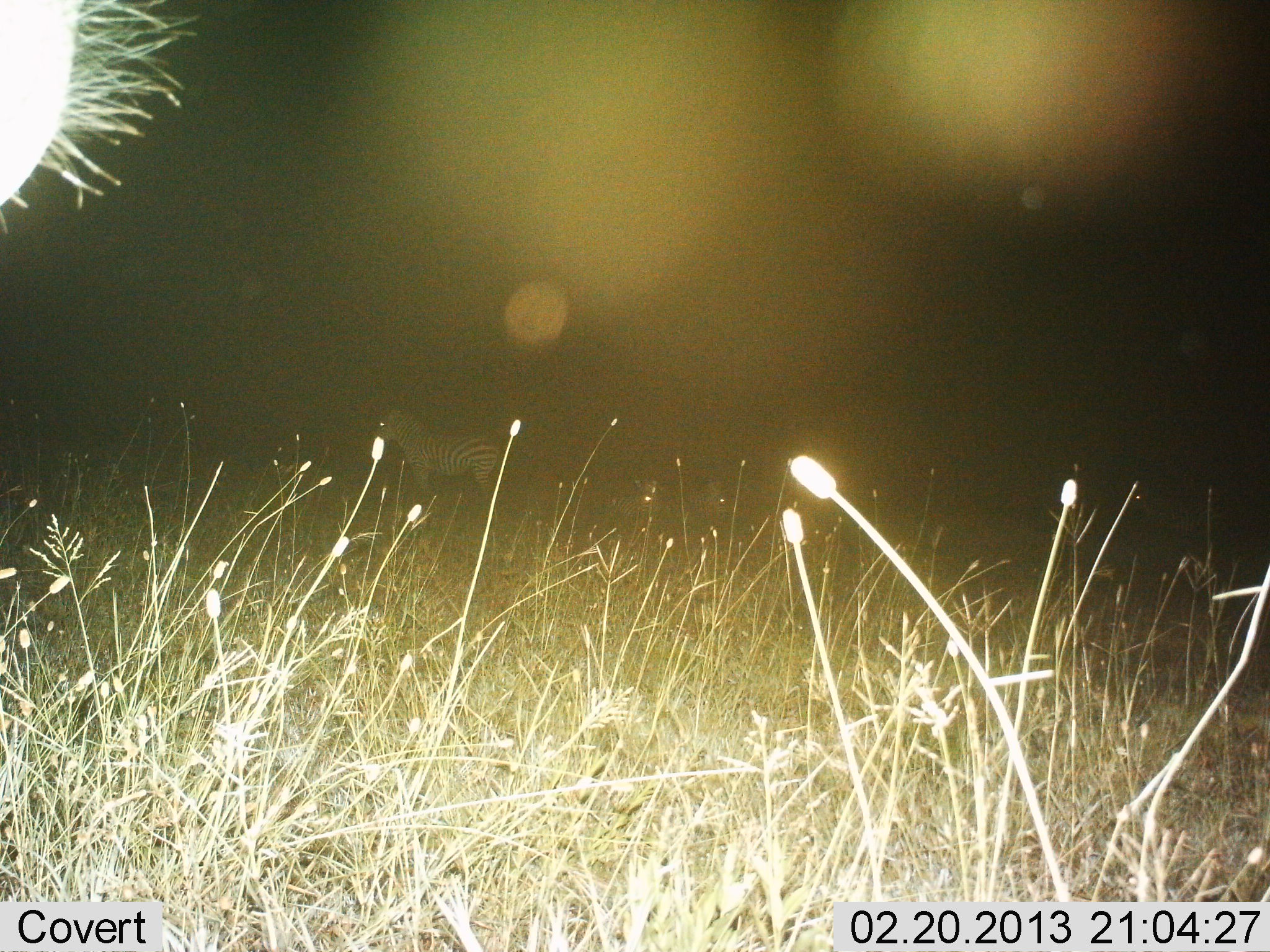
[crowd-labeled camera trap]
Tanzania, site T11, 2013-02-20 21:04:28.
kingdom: Animalia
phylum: Chordata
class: Mammalia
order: Perissodactyla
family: Equidae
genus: Equus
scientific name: Equus quagga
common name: plains zebra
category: zebra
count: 2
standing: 100%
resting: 7%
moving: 0%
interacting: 0%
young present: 0%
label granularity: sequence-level